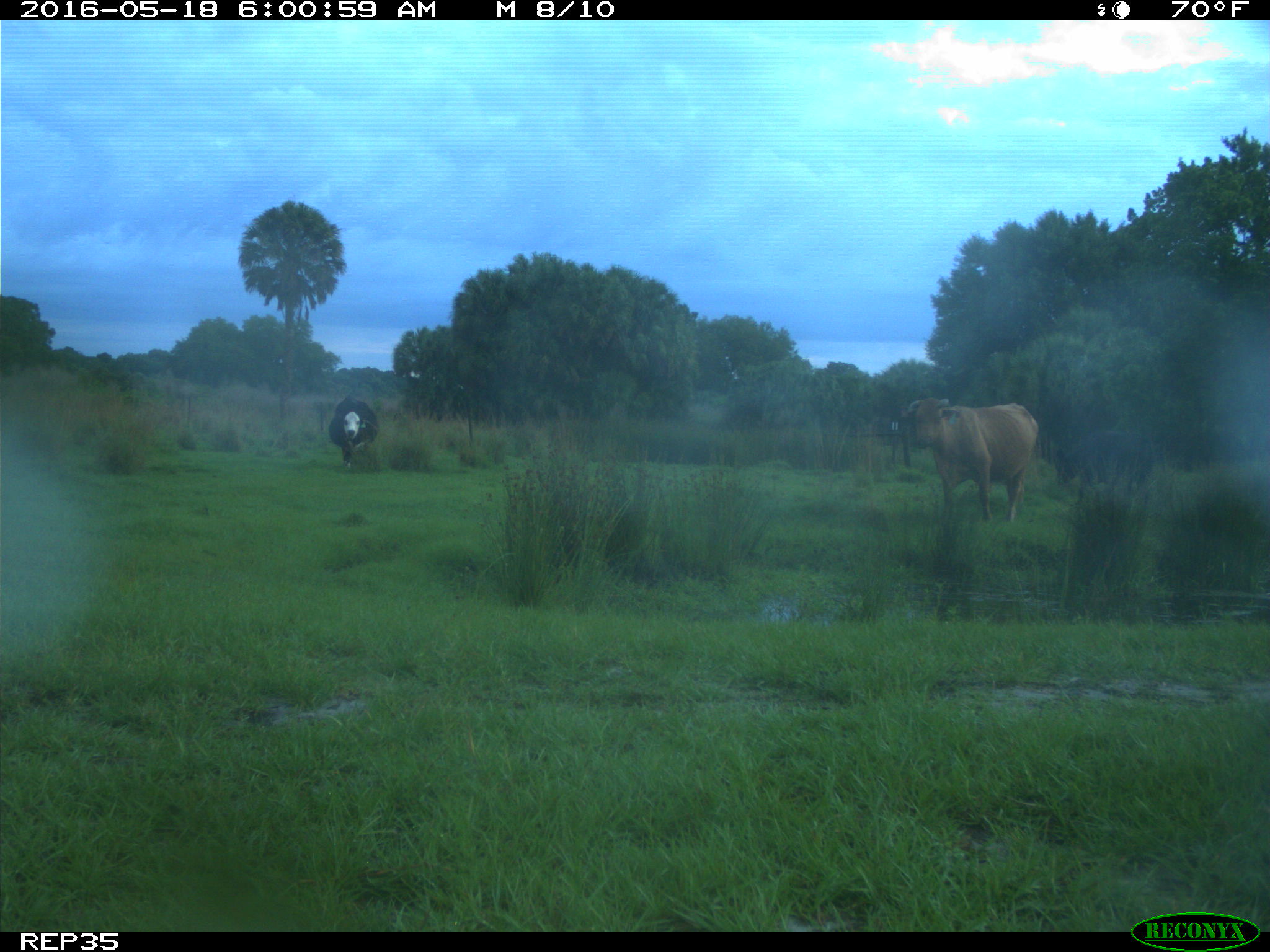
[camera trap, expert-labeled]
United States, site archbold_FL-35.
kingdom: Animalia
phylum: Chordata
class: Mammalia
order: Artiodactyla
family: Bovidae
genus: Bos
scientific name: Bos taurus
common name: domestic cow